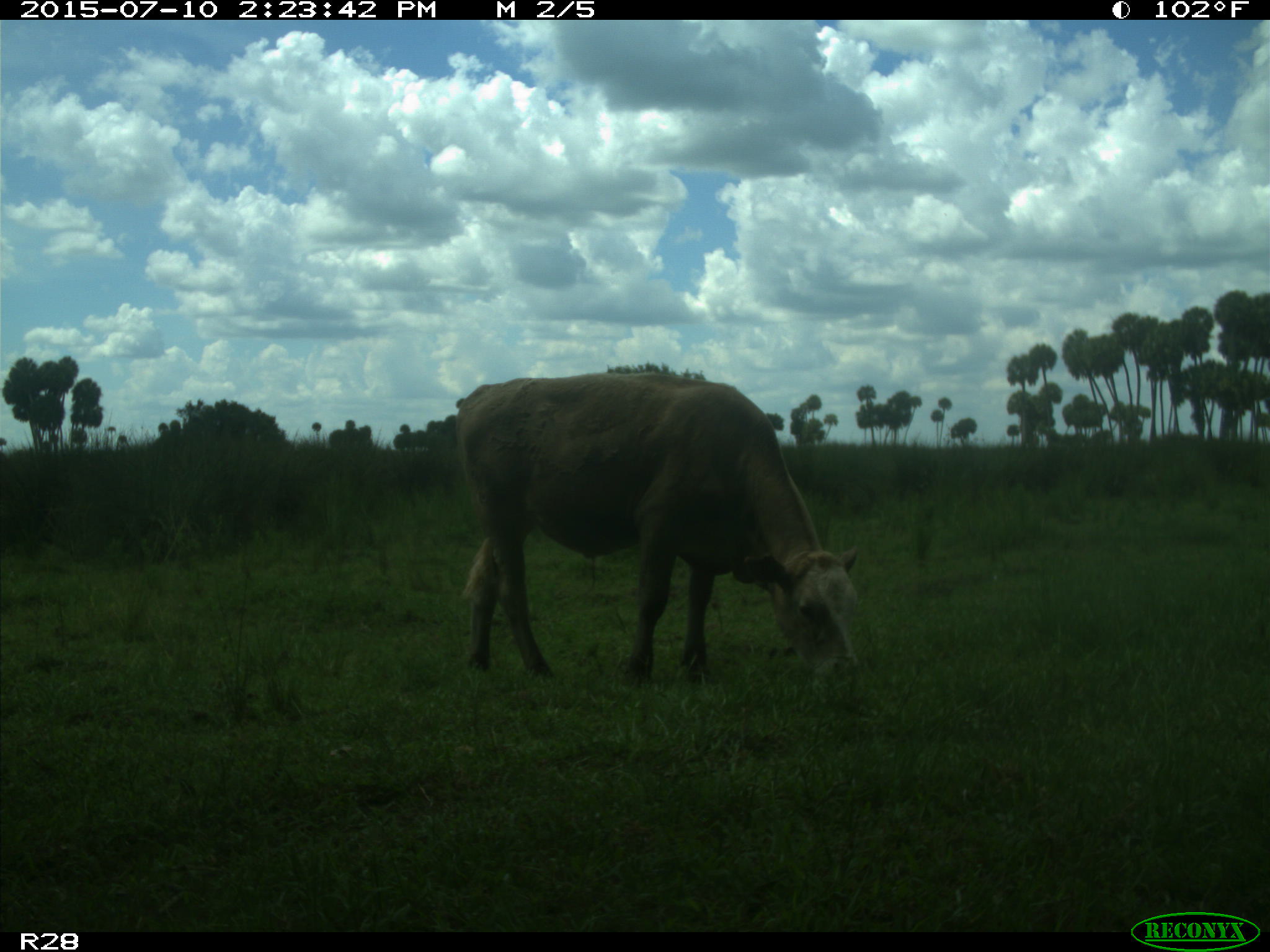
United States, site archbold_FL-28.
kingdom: Animalia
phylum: Chordata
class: Mammalia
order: Artiodactyla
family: Bovidae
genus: Bos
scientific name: Bos taurus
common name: domestic cow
Bos taurus (domestic cow).